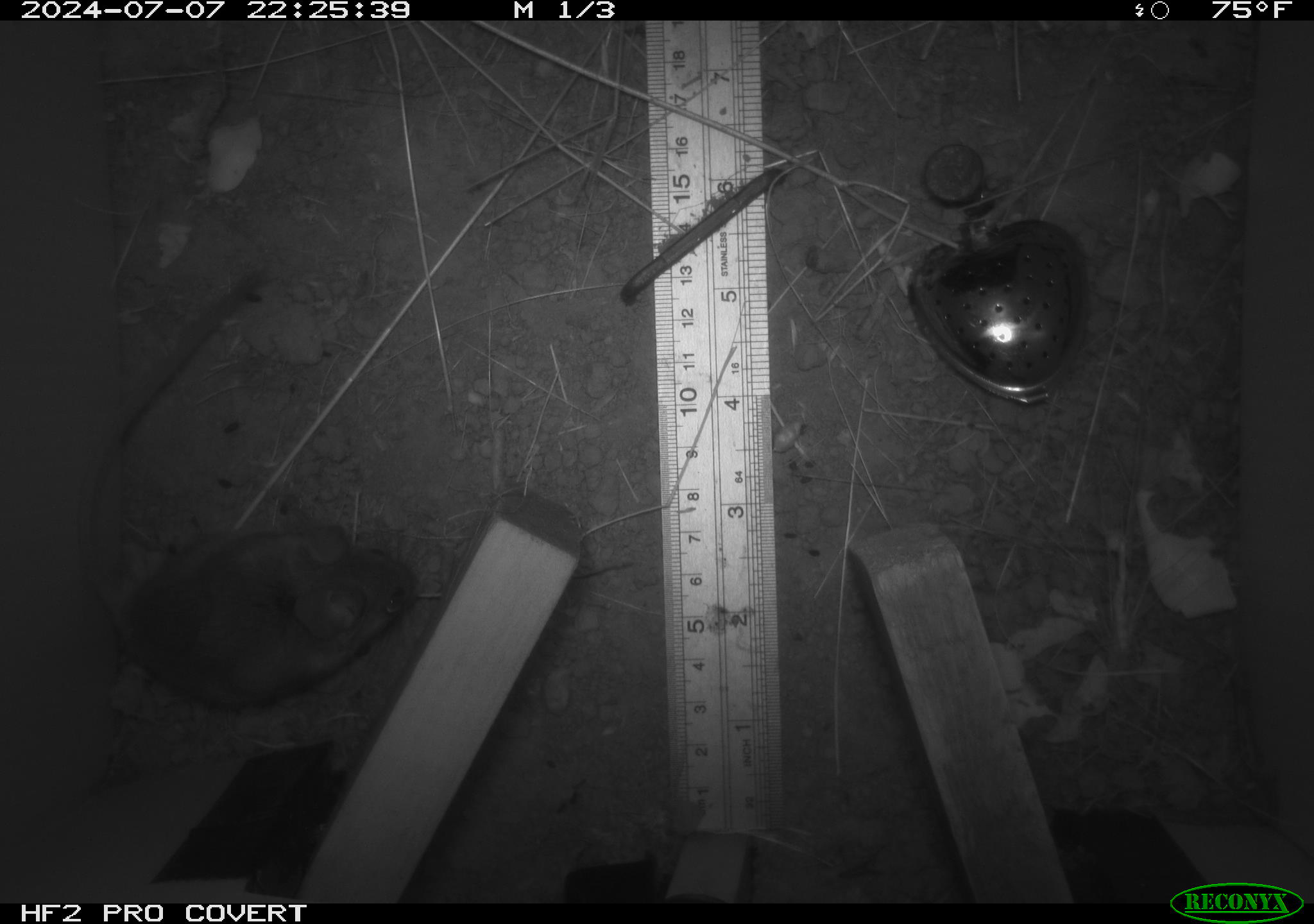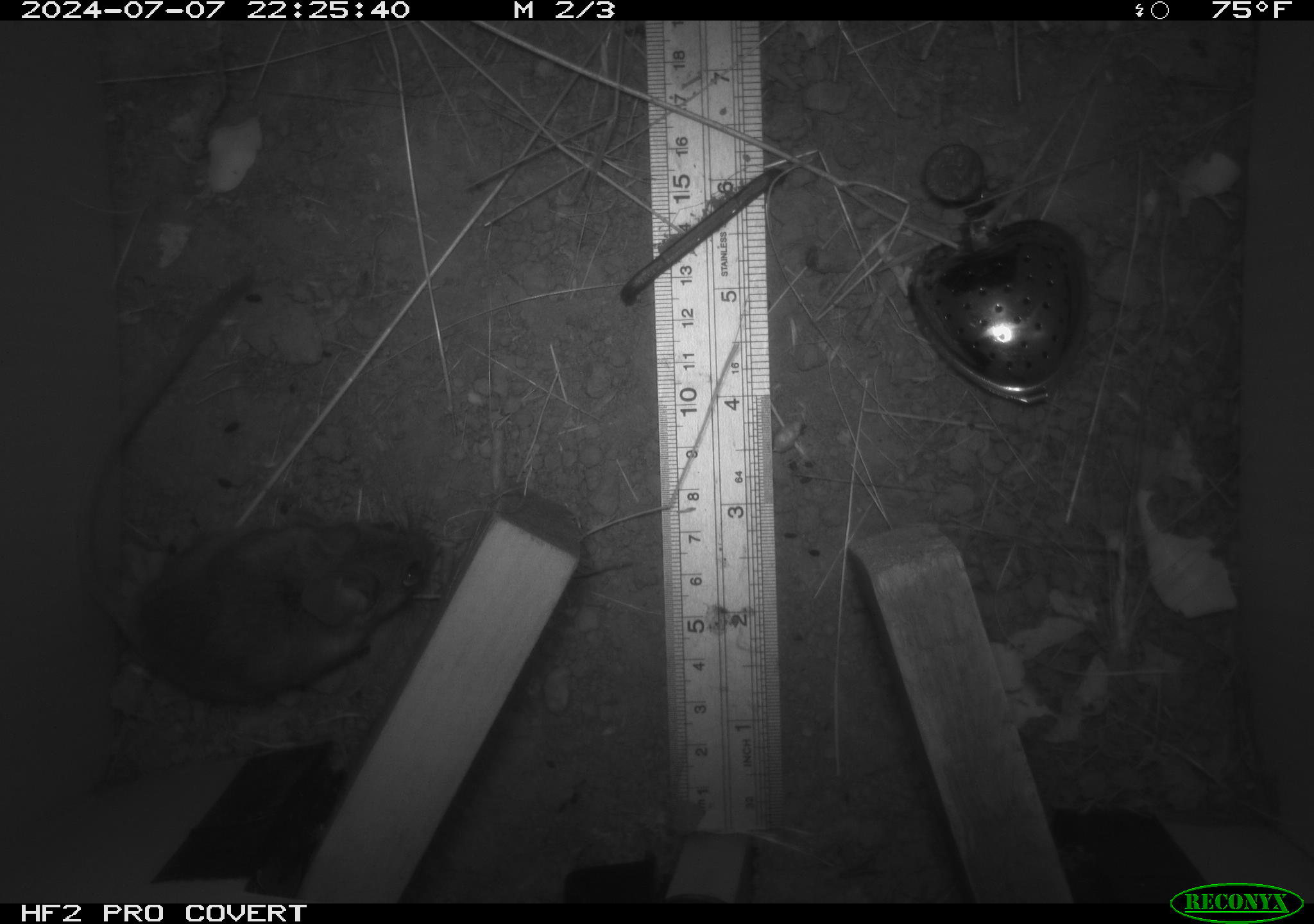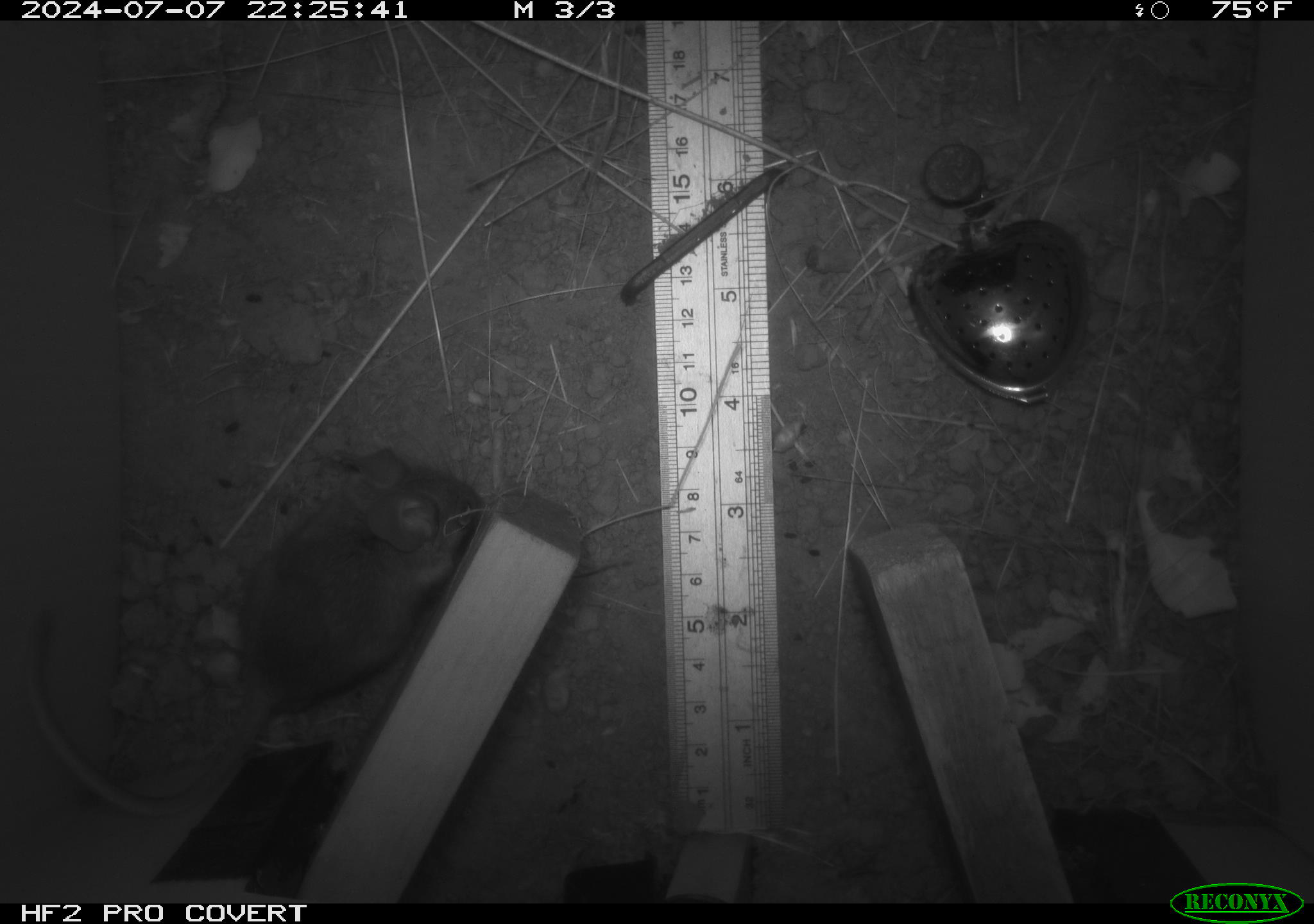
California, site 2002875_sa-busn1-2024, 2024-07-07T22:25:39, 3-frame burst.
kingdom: Animalia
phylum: Chordata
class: Mammalia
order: Rodentia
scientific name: Rodentia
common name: rodent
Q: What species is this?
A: Rodent (Rodentia).